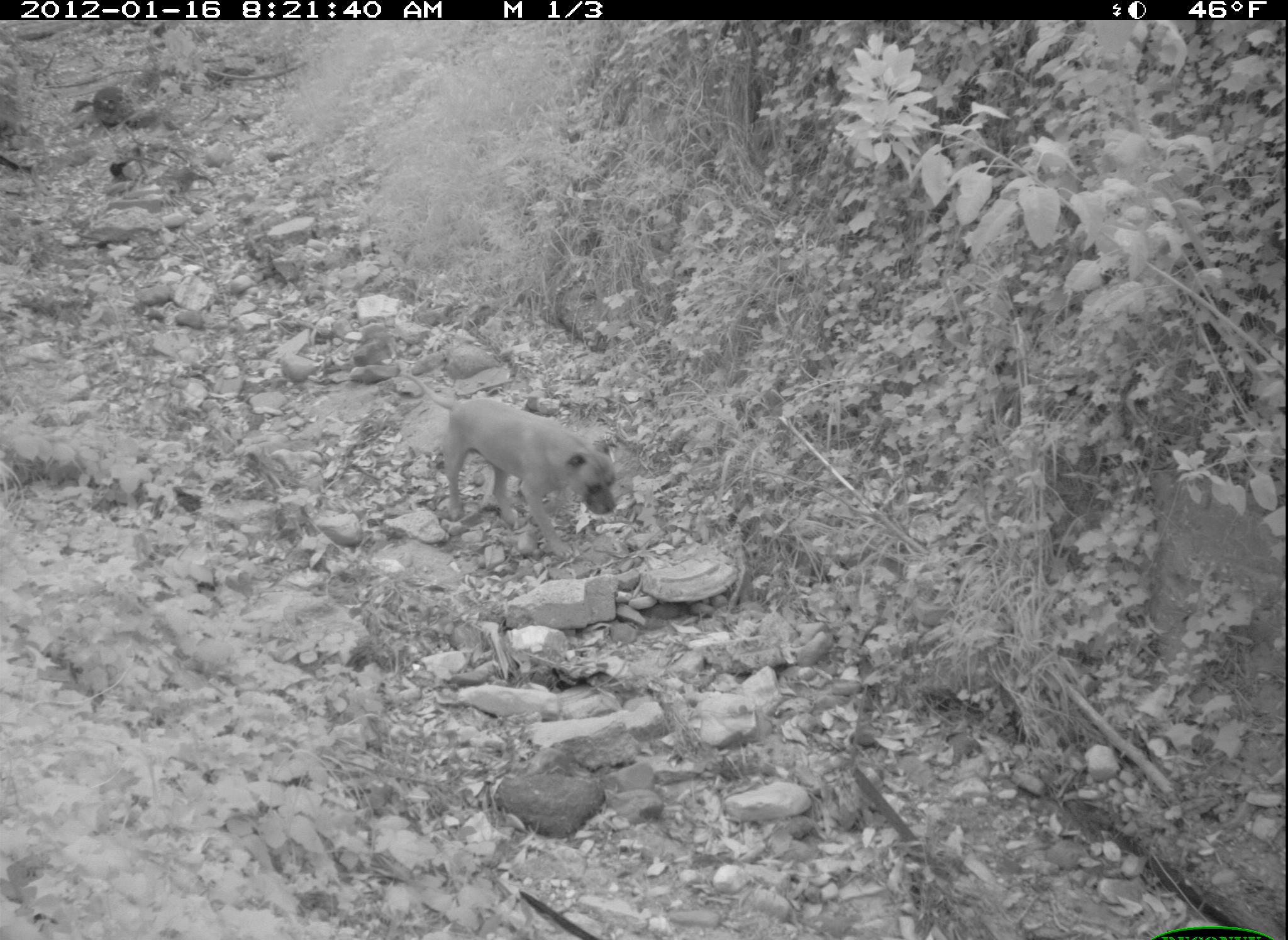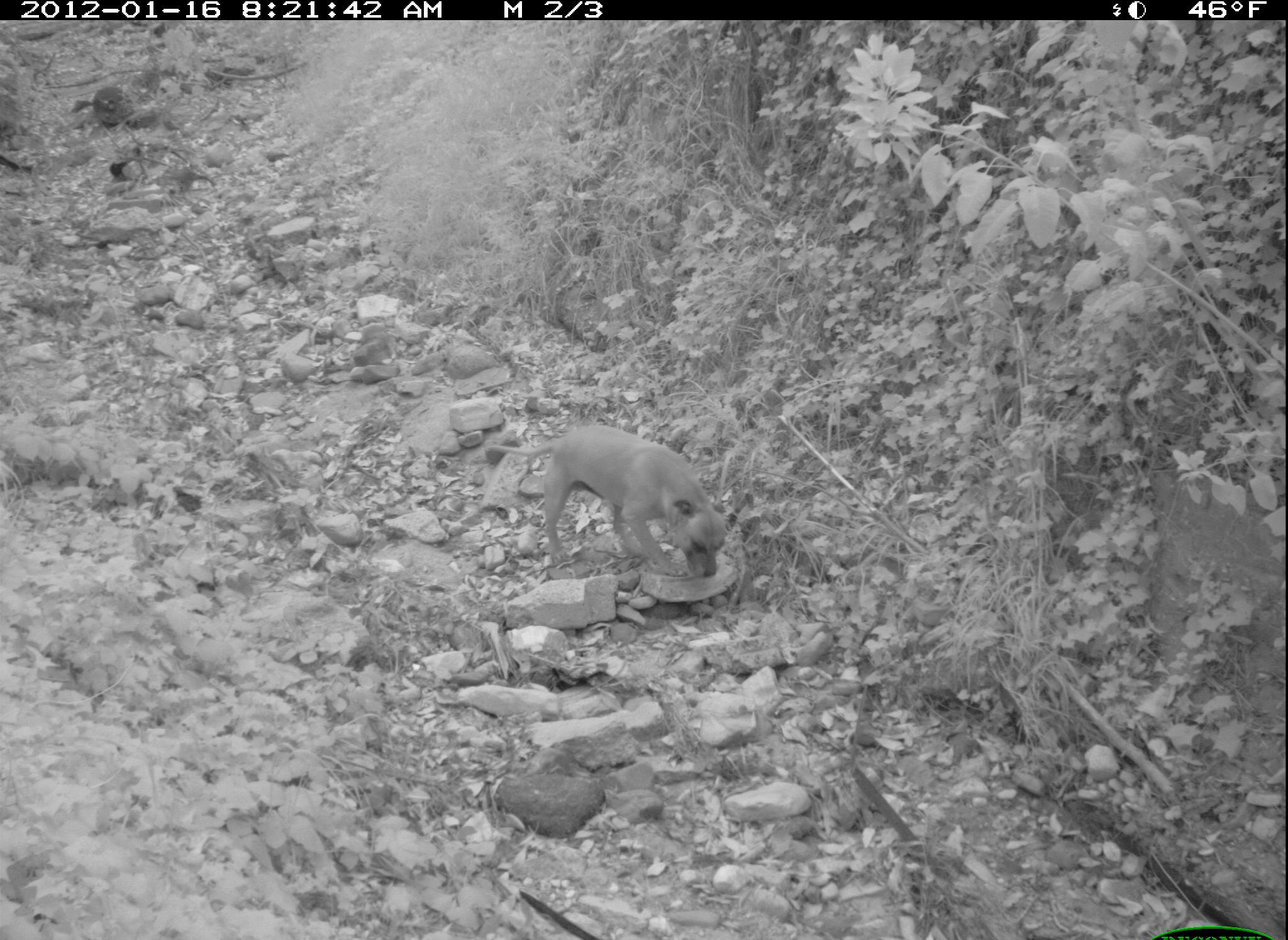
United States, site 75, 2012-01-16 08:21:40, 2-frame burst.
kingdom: Animalia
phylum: Chordata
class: Mammalia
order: Carnivora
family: Canidae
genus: Canis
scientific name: Canis familiaris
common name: domestic dog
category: dog